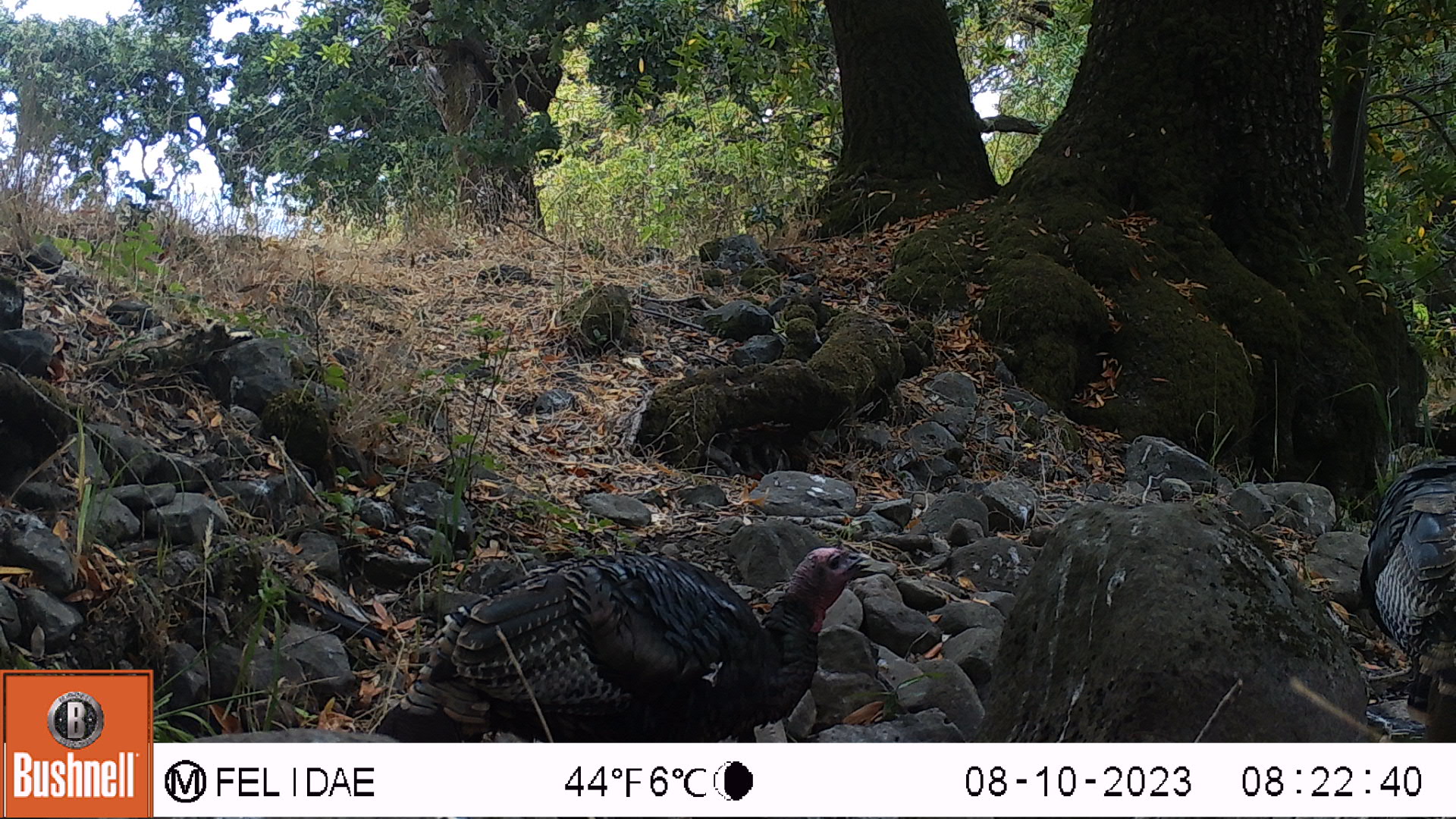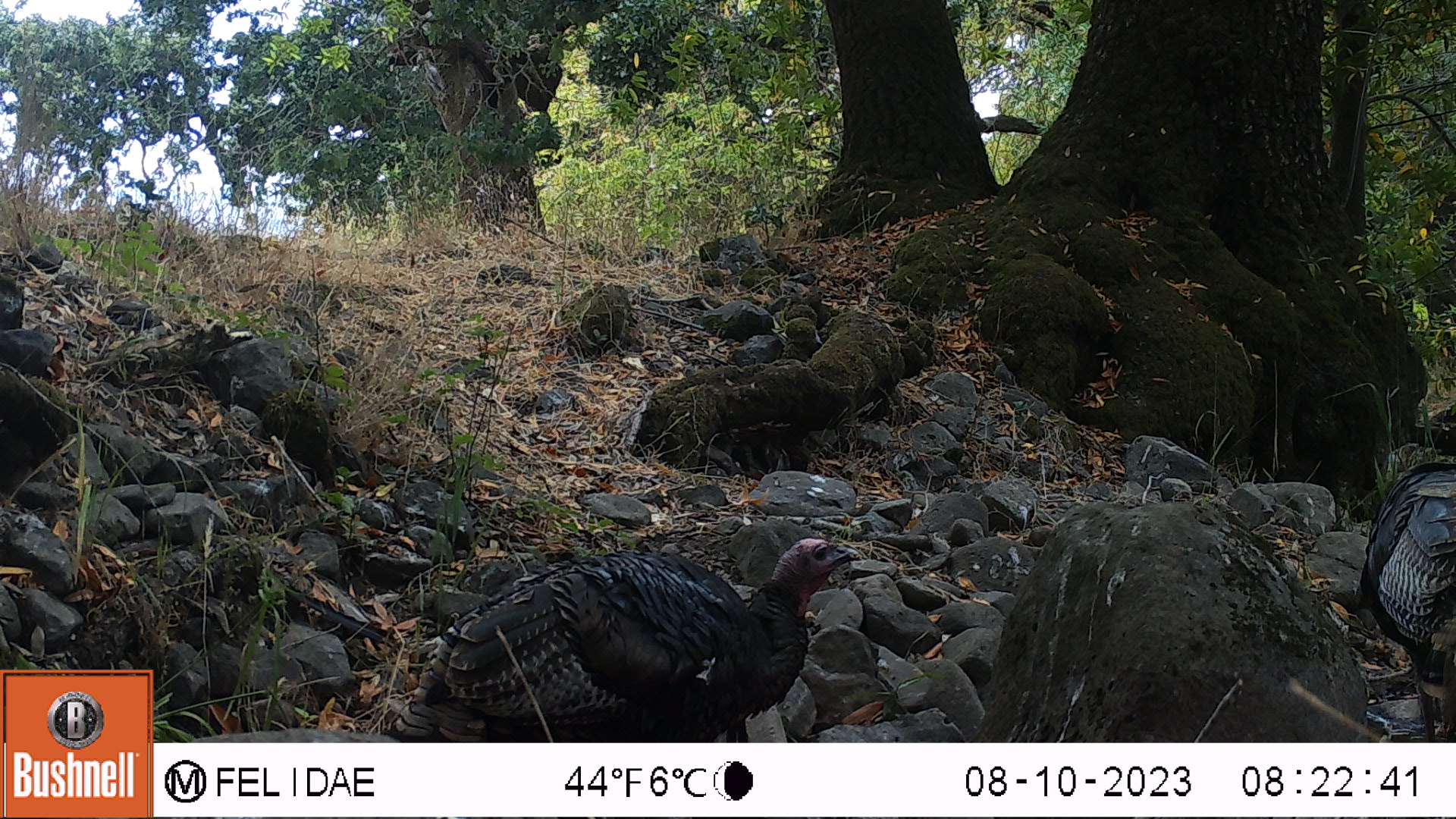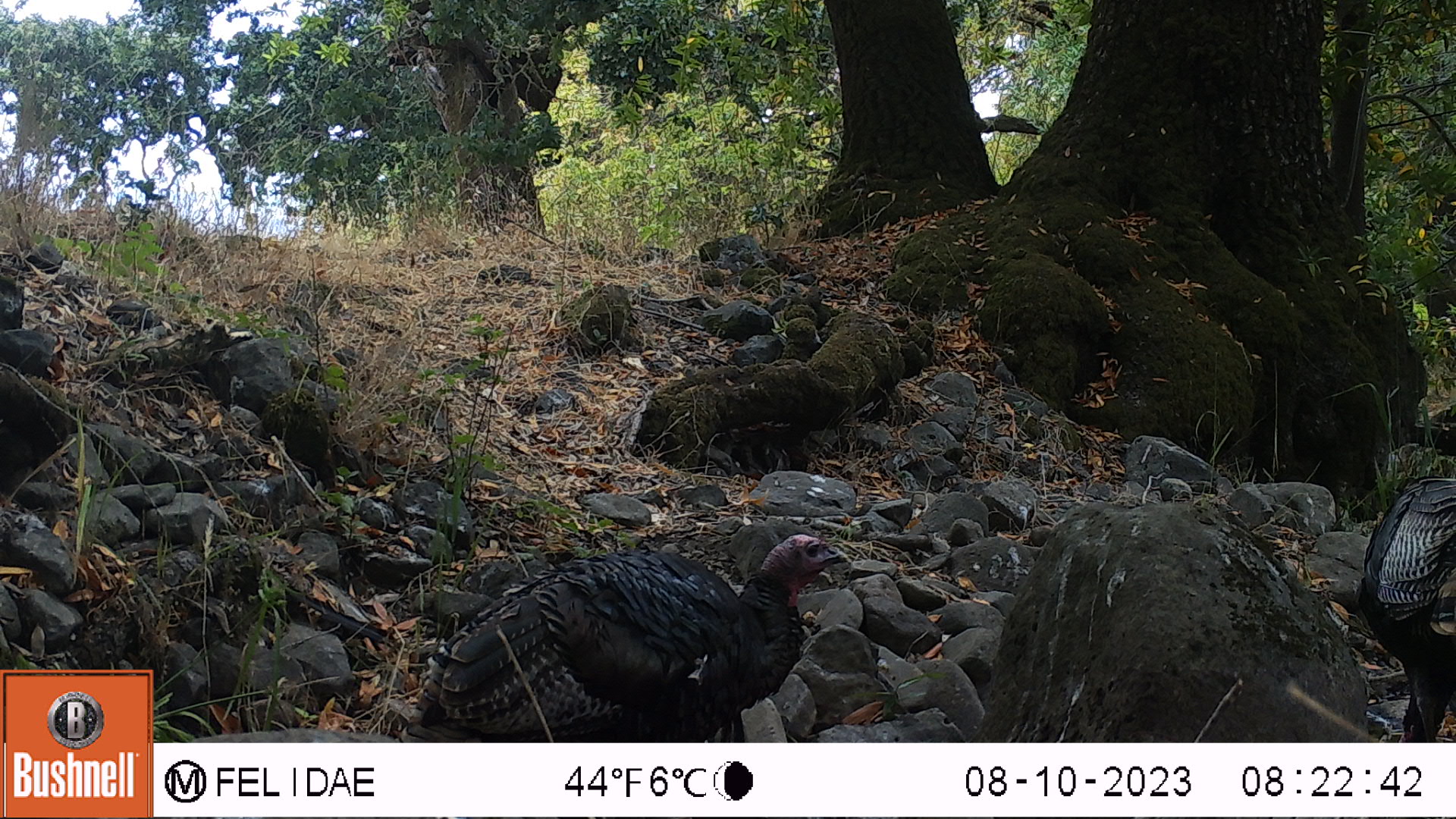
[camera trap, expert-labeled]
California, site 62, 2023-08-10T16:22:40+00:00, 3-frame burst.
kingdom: Animalia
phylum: Chordata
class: Aves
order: Galliformes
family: Phasianidae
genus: Meleagris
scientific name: Meleagris gallopavo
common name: turkey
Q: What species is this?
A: Turkey (Meleagris gallopavo).